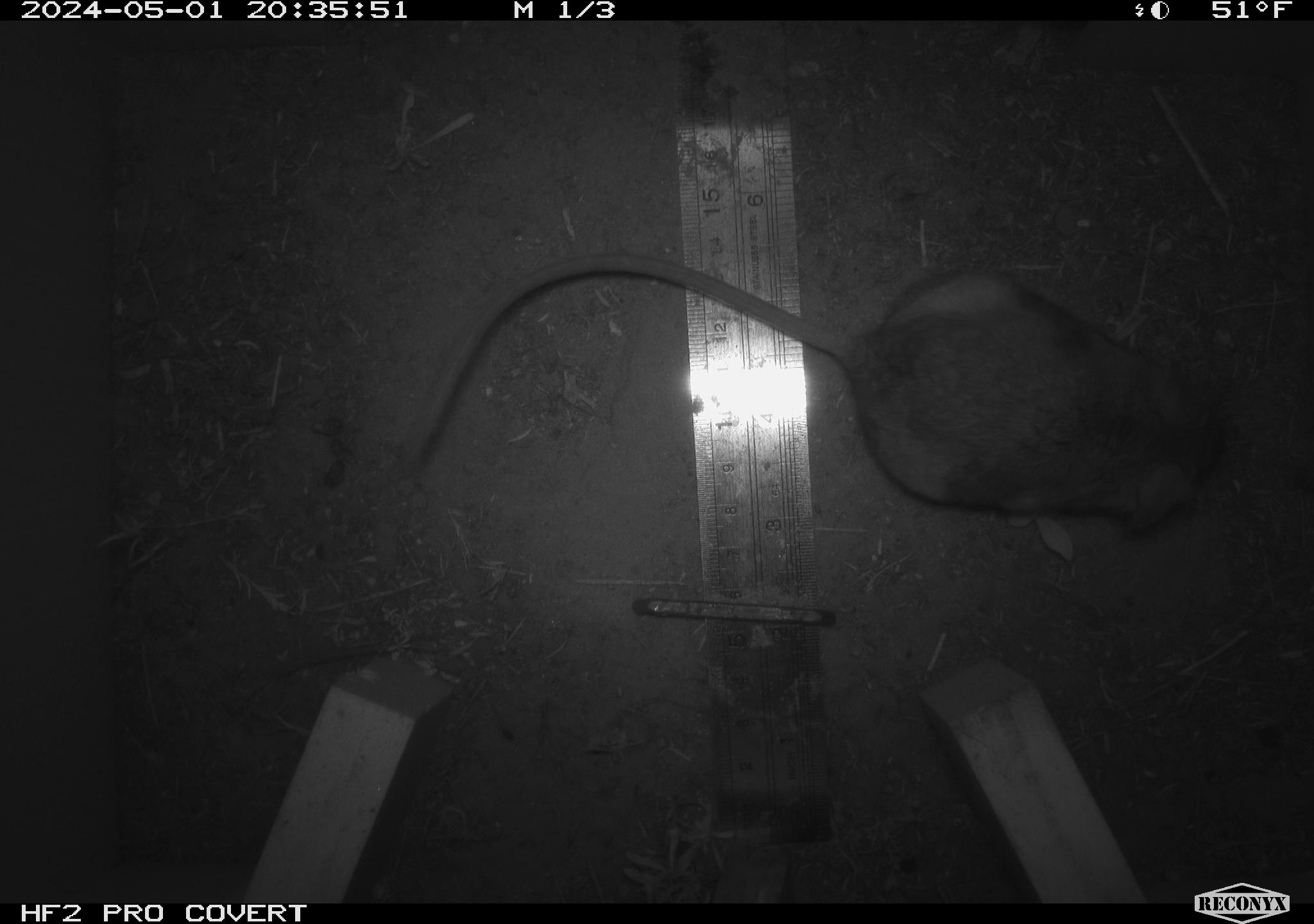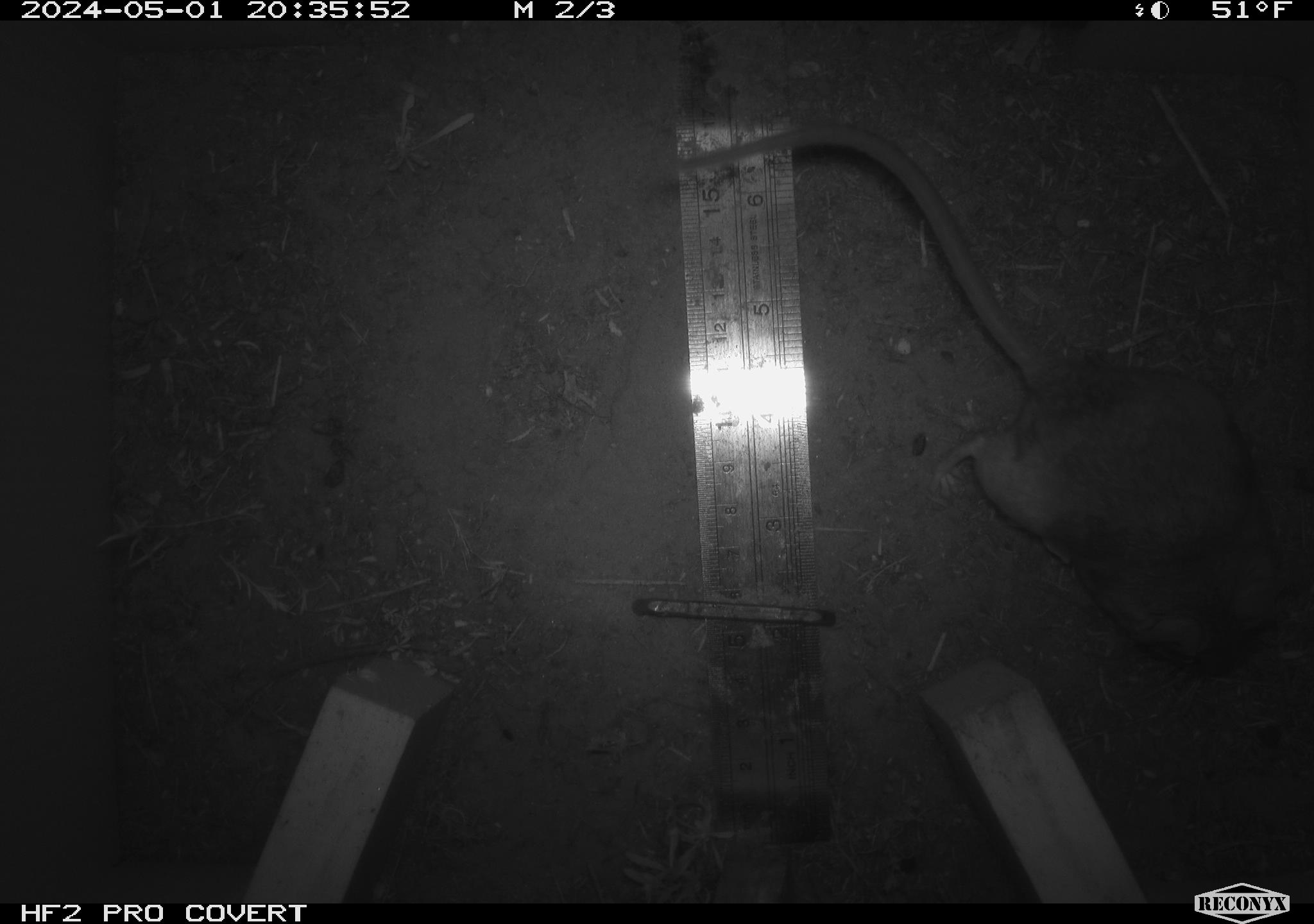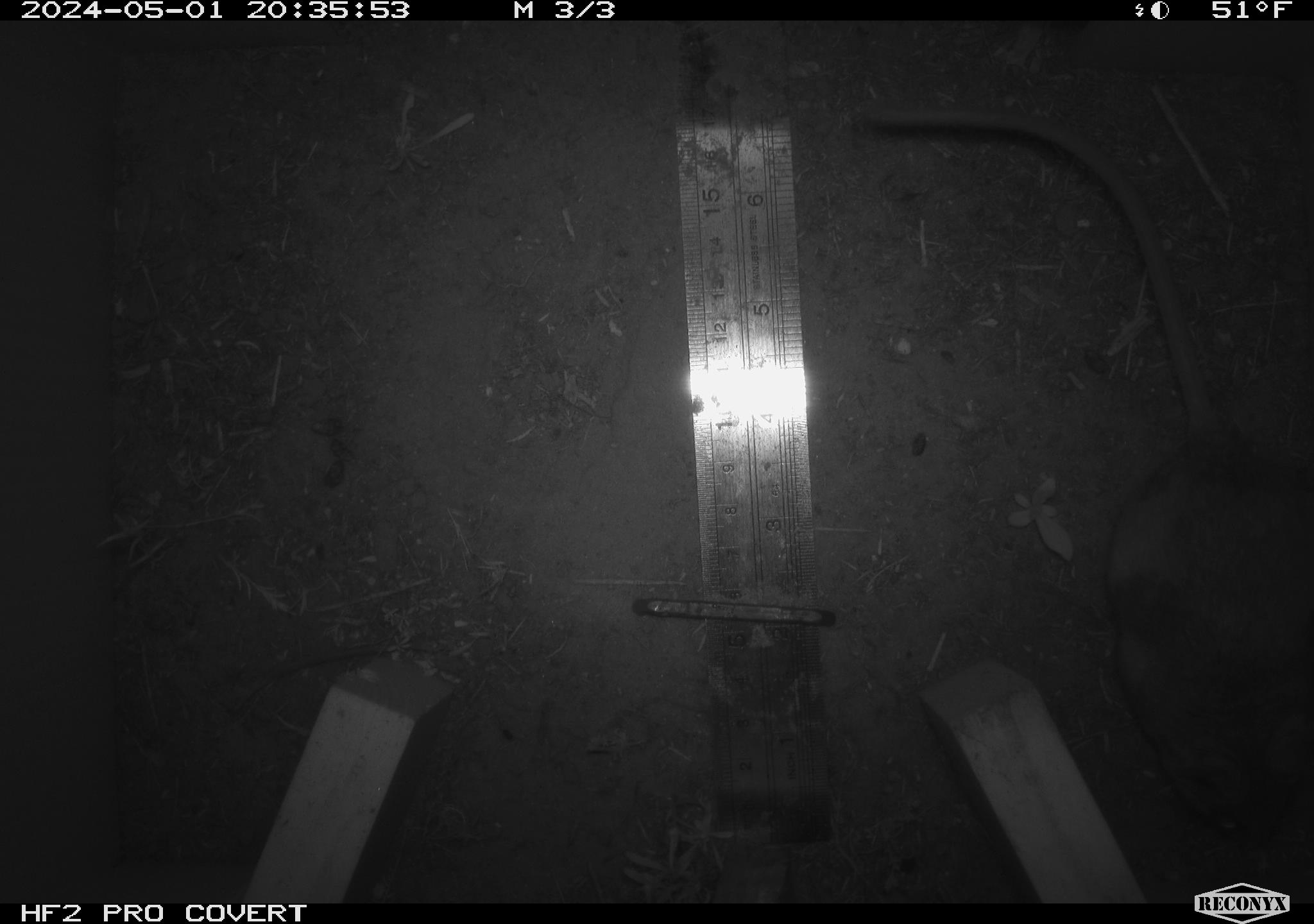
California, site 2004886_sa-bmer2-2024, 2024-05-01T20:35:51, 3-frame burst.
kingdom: Animalia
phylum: Chordata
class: Mammalia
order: Rodentia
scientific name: Rodentia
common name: woodrat or rat or mouse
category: woodrat or rat or mouse species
Woodrat or rat or mouse species (woodrat or rat or mouse) (Rodentia).